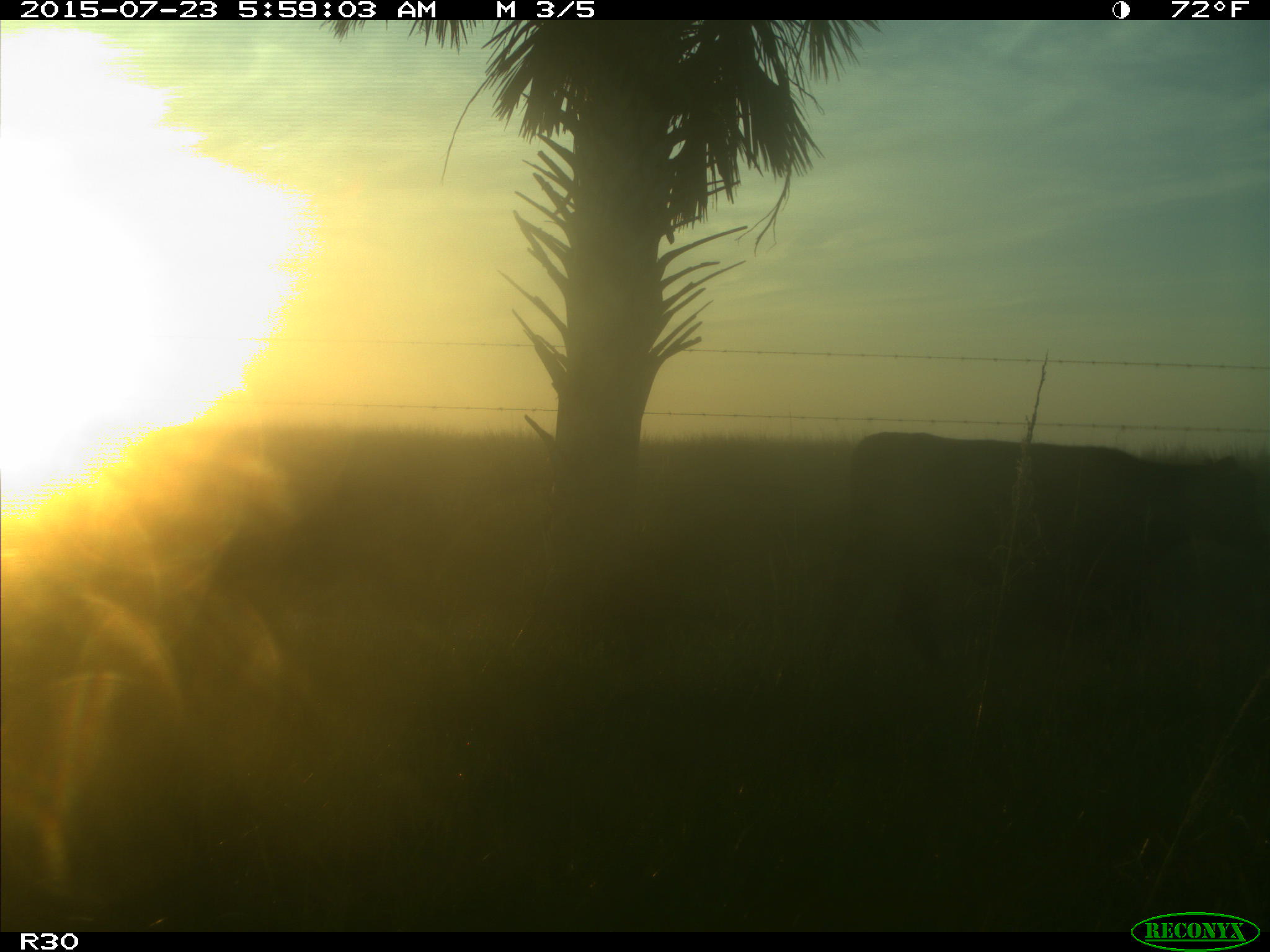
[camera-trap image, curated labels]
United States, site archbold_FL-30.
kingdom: Animalia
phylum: Chordata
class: Mammalia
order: Artiodactyla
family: Bovidae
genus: Bos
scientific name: Bos taurus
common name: domestic cow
Bos taurus (domestic cow).